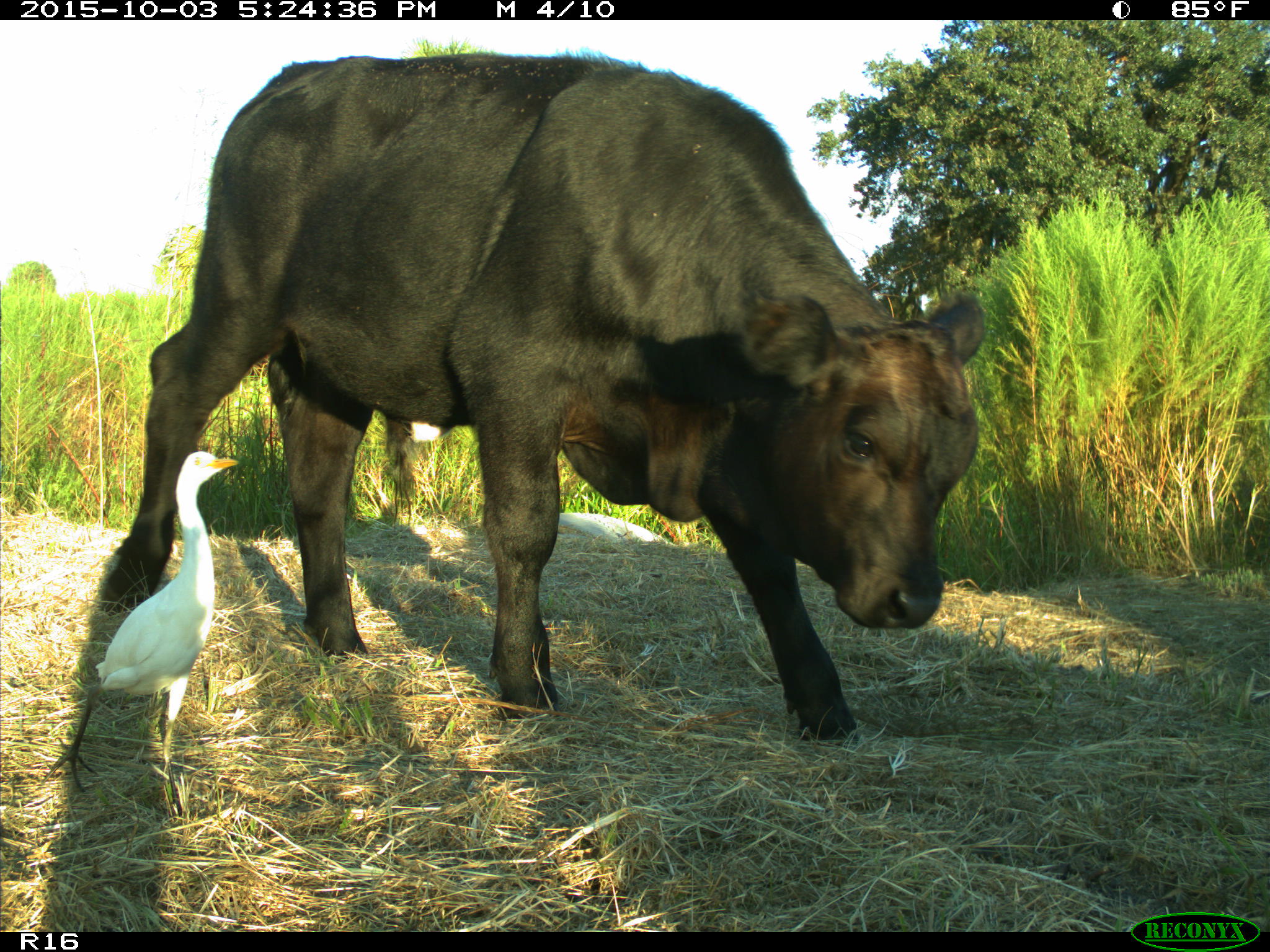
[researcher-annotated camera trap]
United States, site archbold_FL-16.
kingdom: Animalia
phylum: Chordata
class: Mammalia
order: Artiodactyla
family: Bovidae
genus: Bos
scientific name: Bos taurus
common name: domestic cow